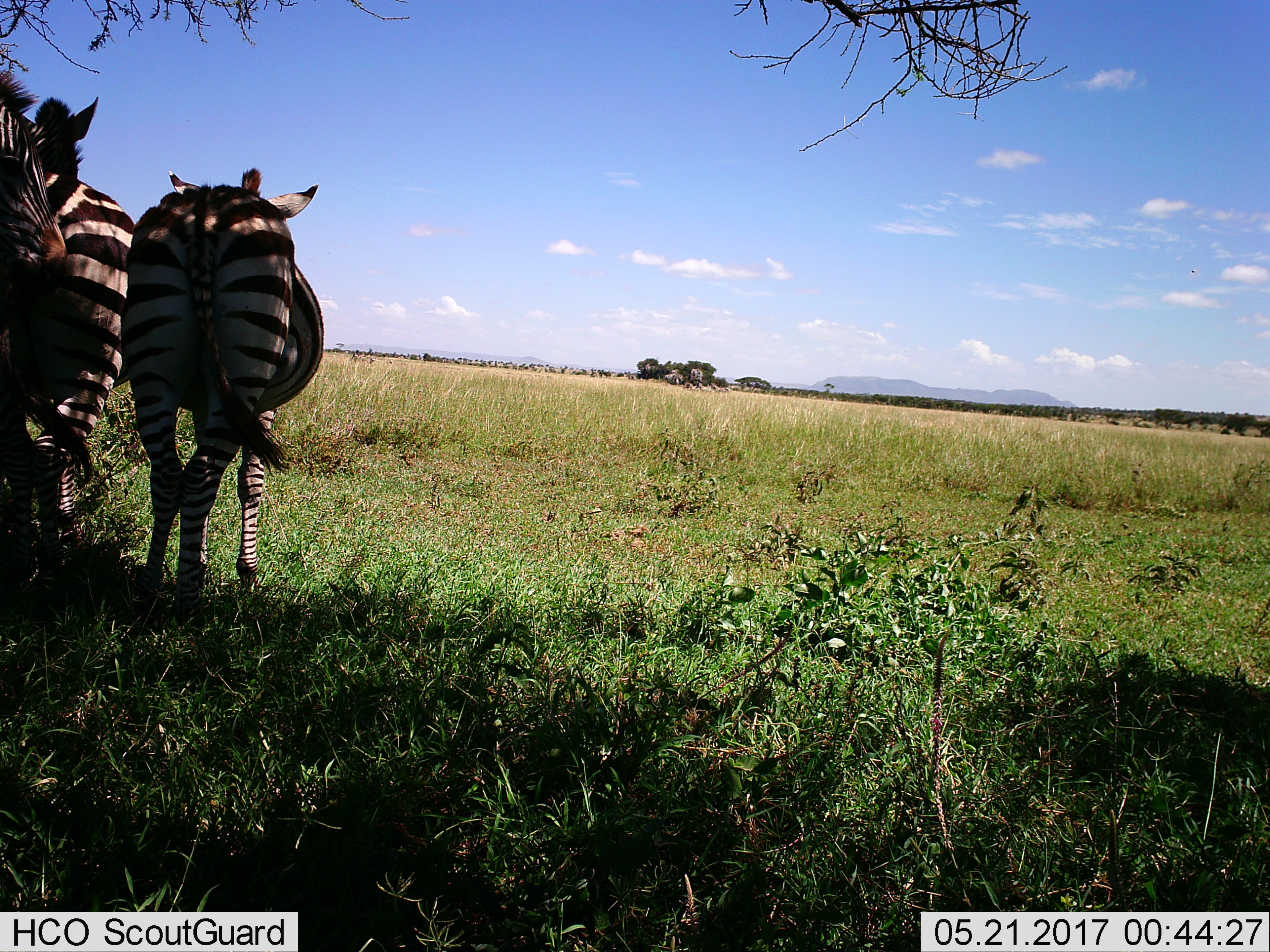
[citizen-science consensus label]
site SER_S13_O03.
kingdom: Animalia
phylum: Chordata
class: Mammalia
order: Perissodactyla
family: Equidae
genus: Equus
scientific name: Equus quagga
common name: plains zebra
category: zebraplains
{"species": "zebraplains (plains zebra) (Equus quagga)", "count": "3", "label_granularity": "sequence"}